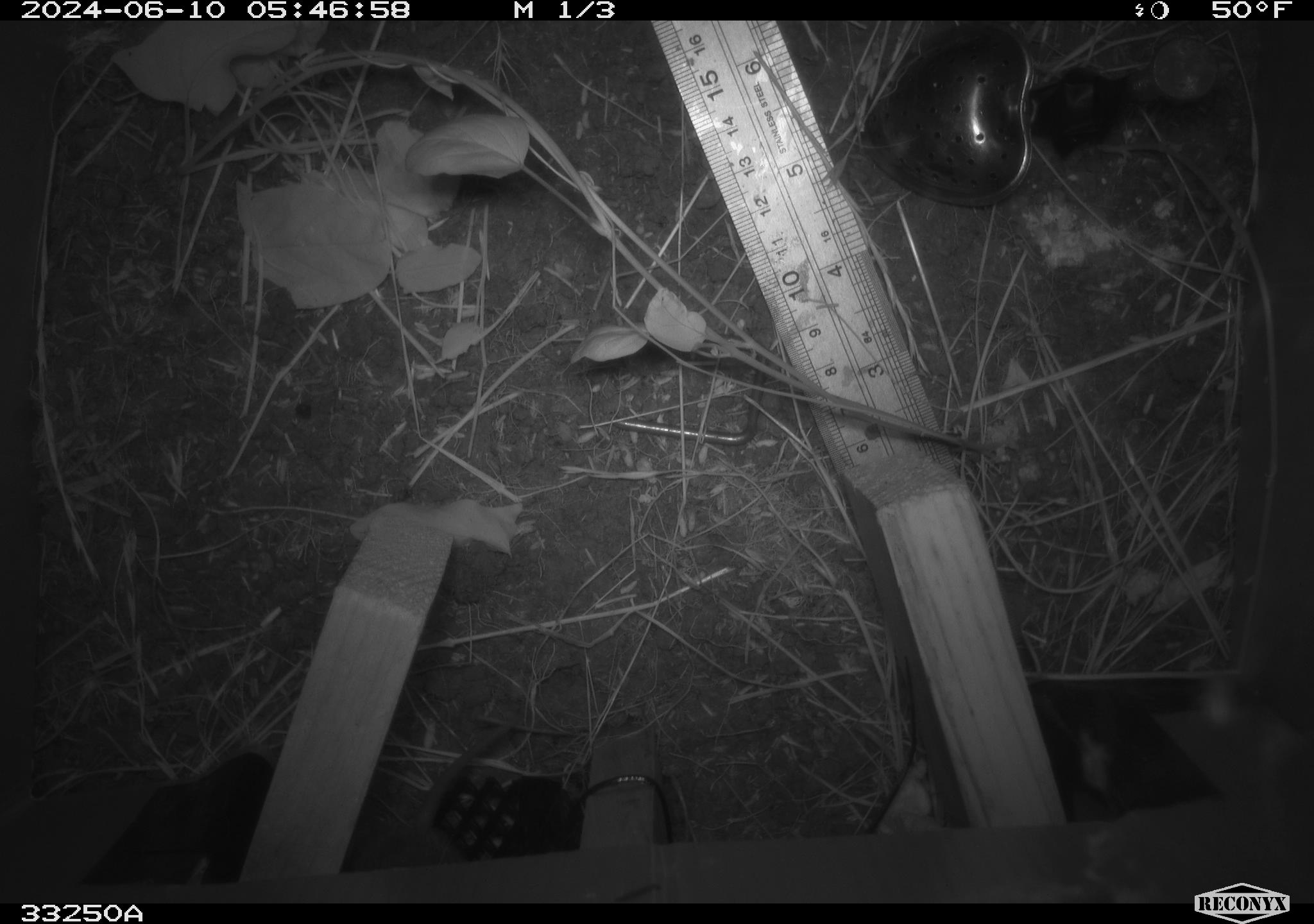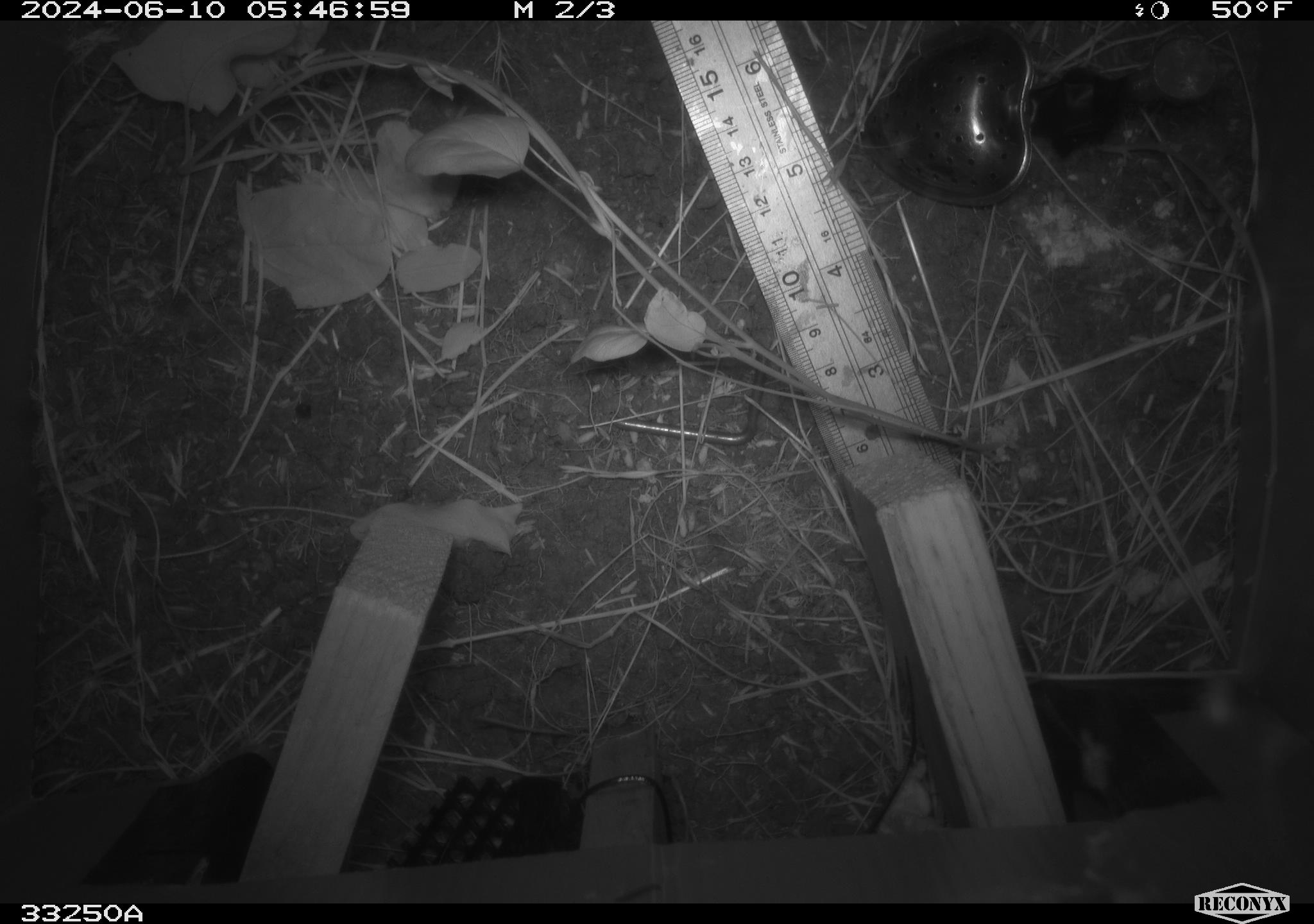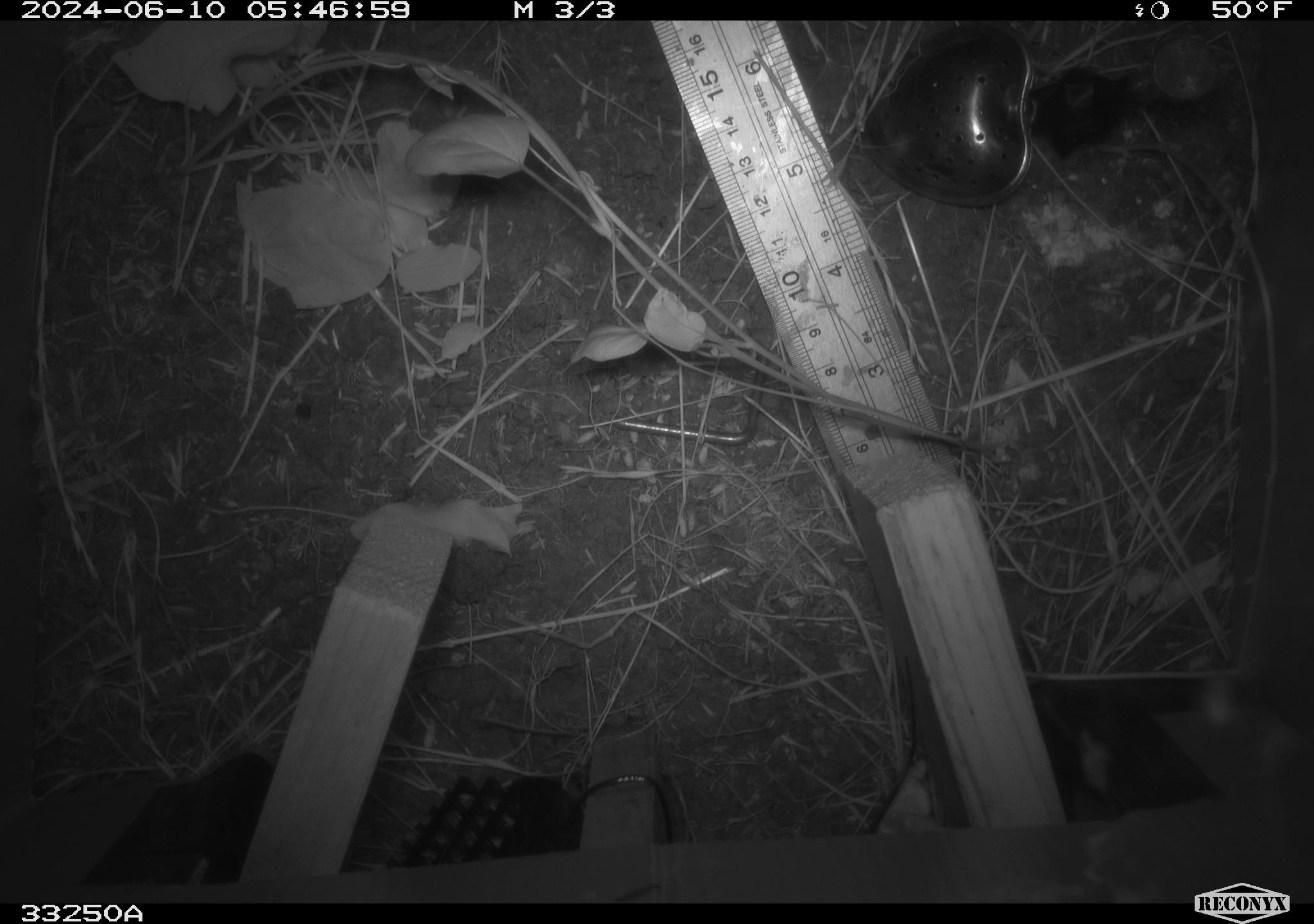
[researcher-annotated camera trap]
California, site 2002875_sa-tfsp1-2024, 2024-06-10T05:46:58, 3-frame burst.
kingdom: Animalia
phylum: Chordata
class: Mammalia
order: Rodentia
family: Cricetidae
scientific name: Arvicolinae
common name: voles, lemmings, and muskrats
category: arvicolinae subfamily